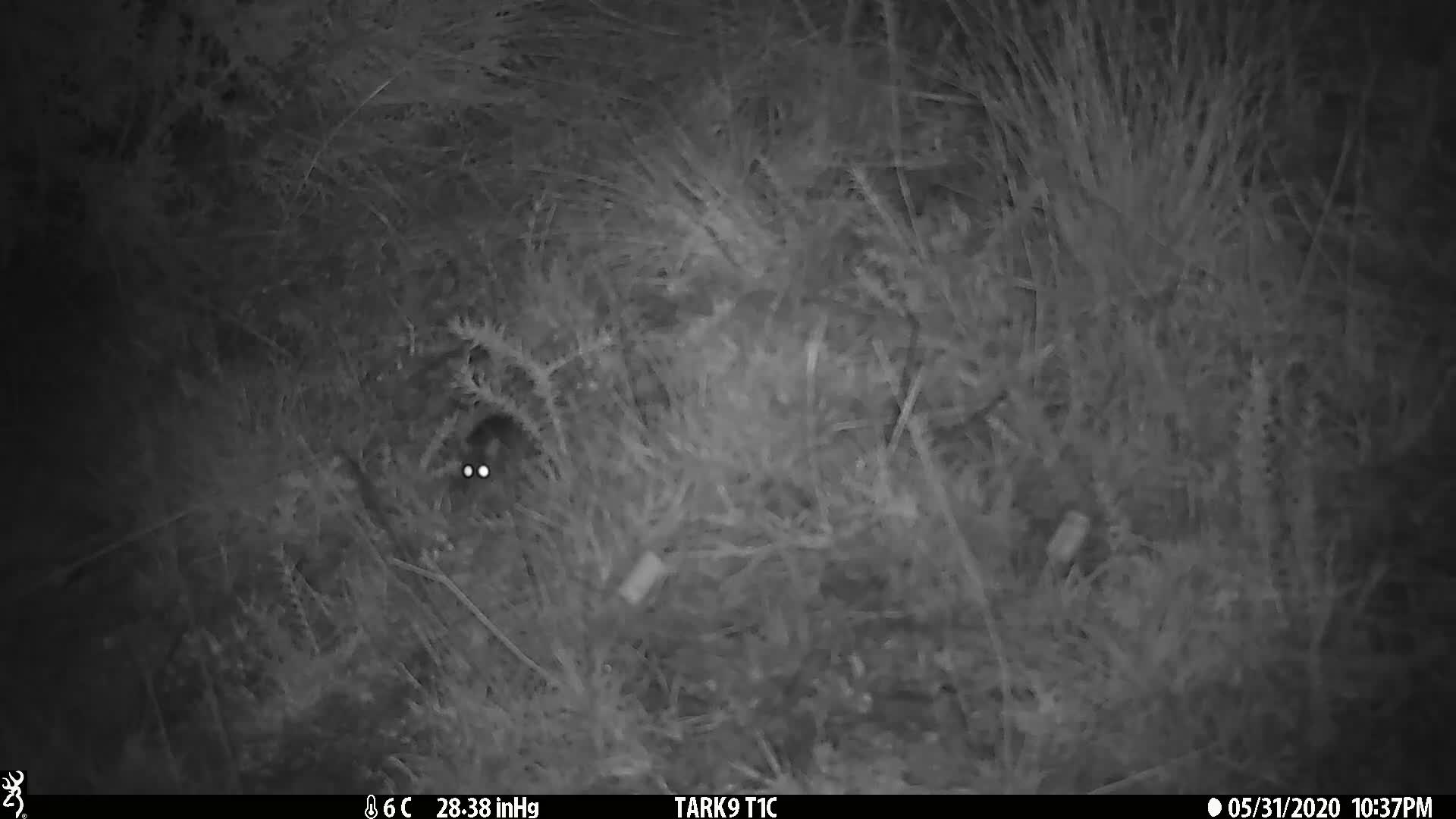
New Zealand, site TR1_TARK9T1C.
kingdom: Animalia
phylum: Chordata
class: Mammalia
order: Rodentia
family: Muridae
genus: Mus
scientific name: Mus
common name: mouse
Mouse (Mus).